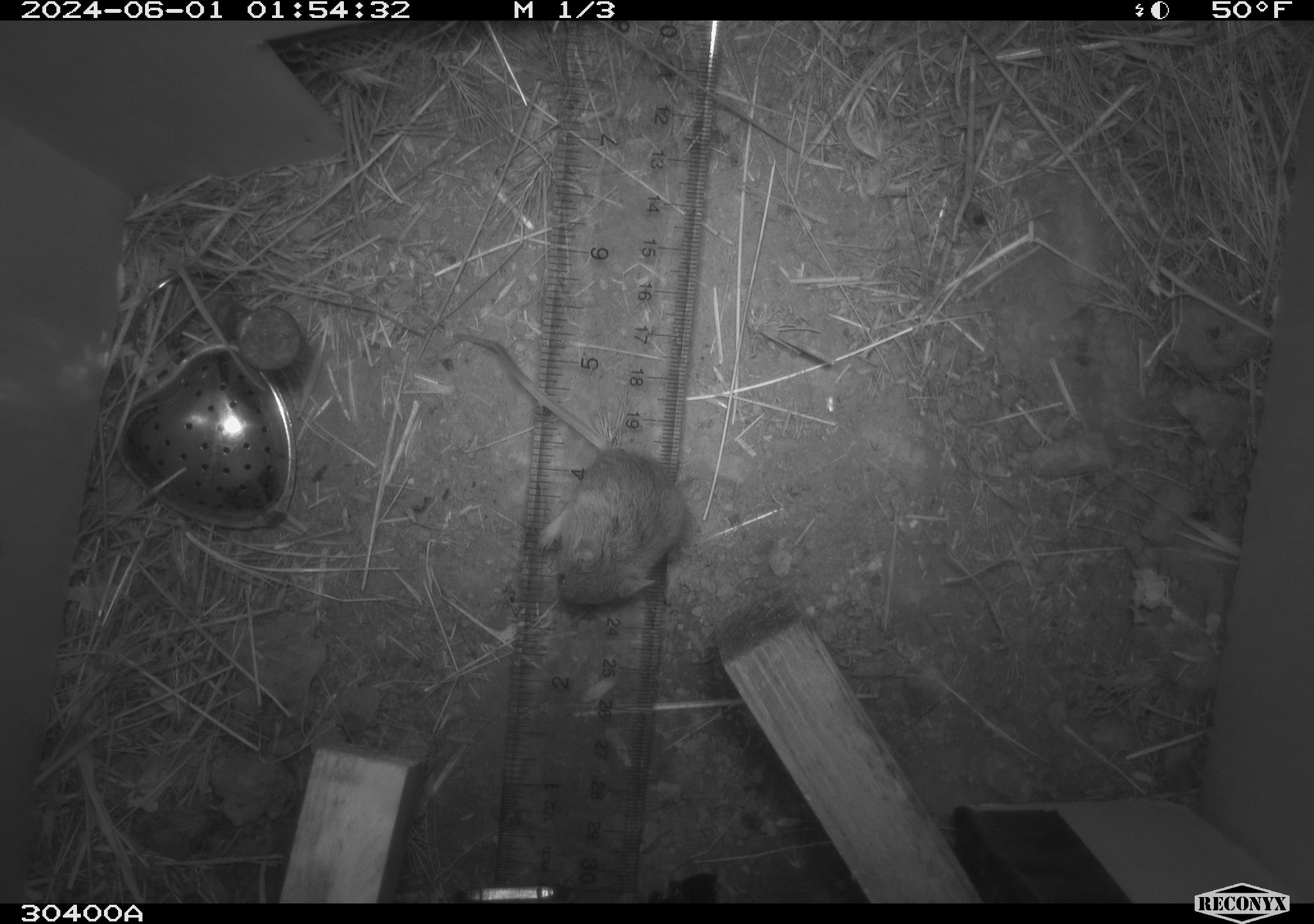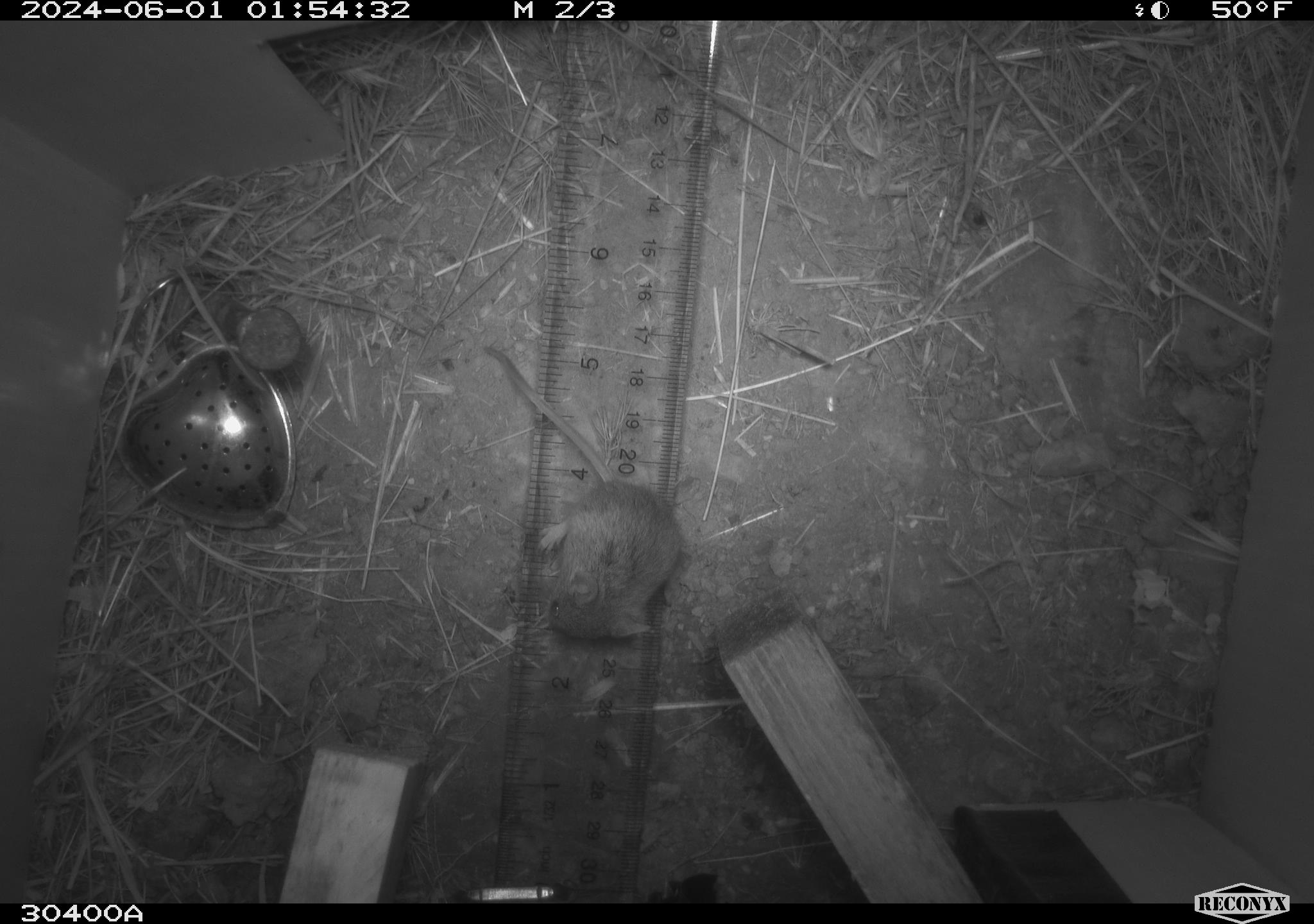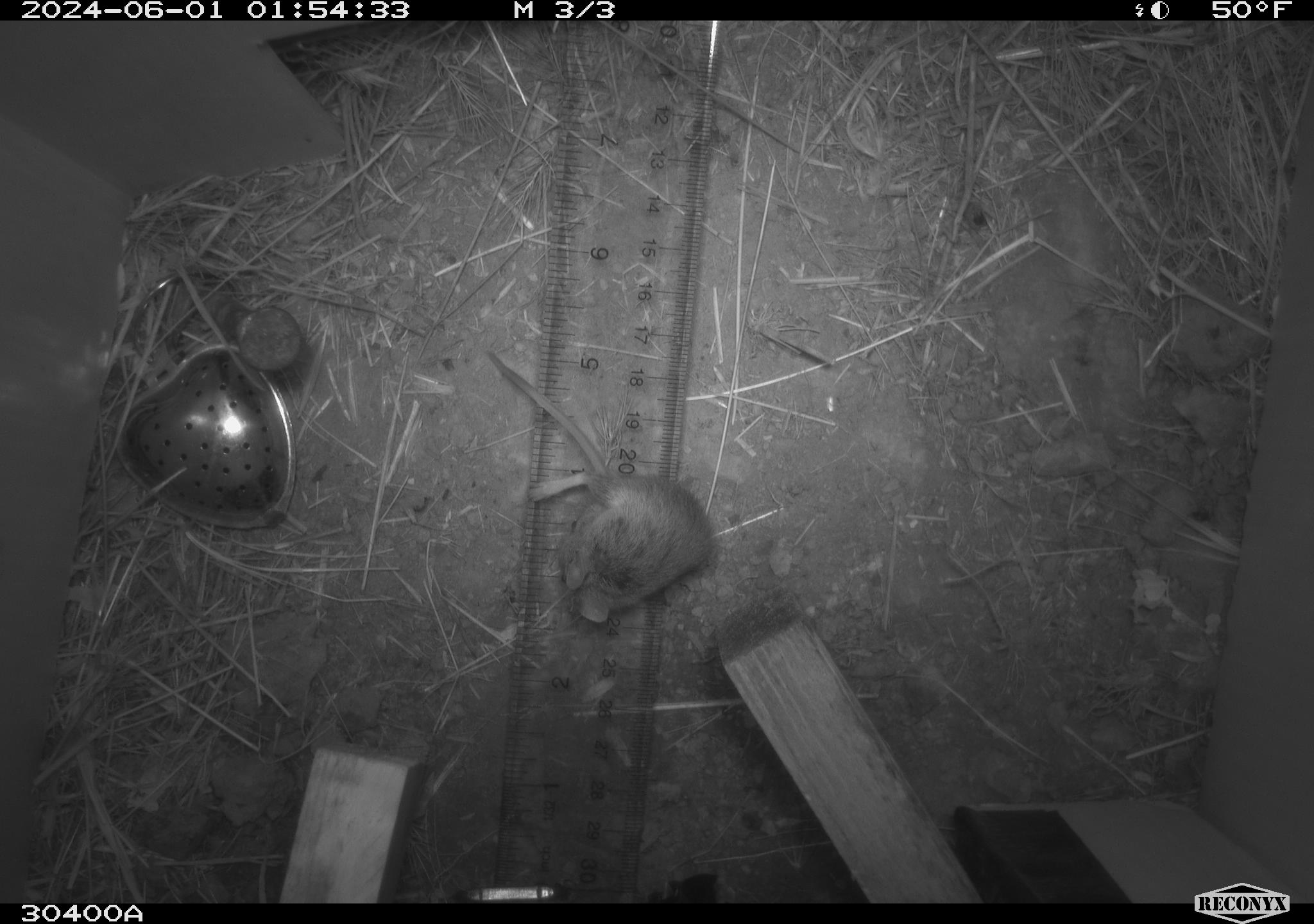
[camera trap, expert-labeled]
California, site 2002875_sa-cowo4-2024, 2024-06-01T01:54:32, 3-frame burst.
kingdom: Animalia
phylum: Chordata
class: Mammalia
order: Rodentia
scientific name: Rodentia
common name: mouse species